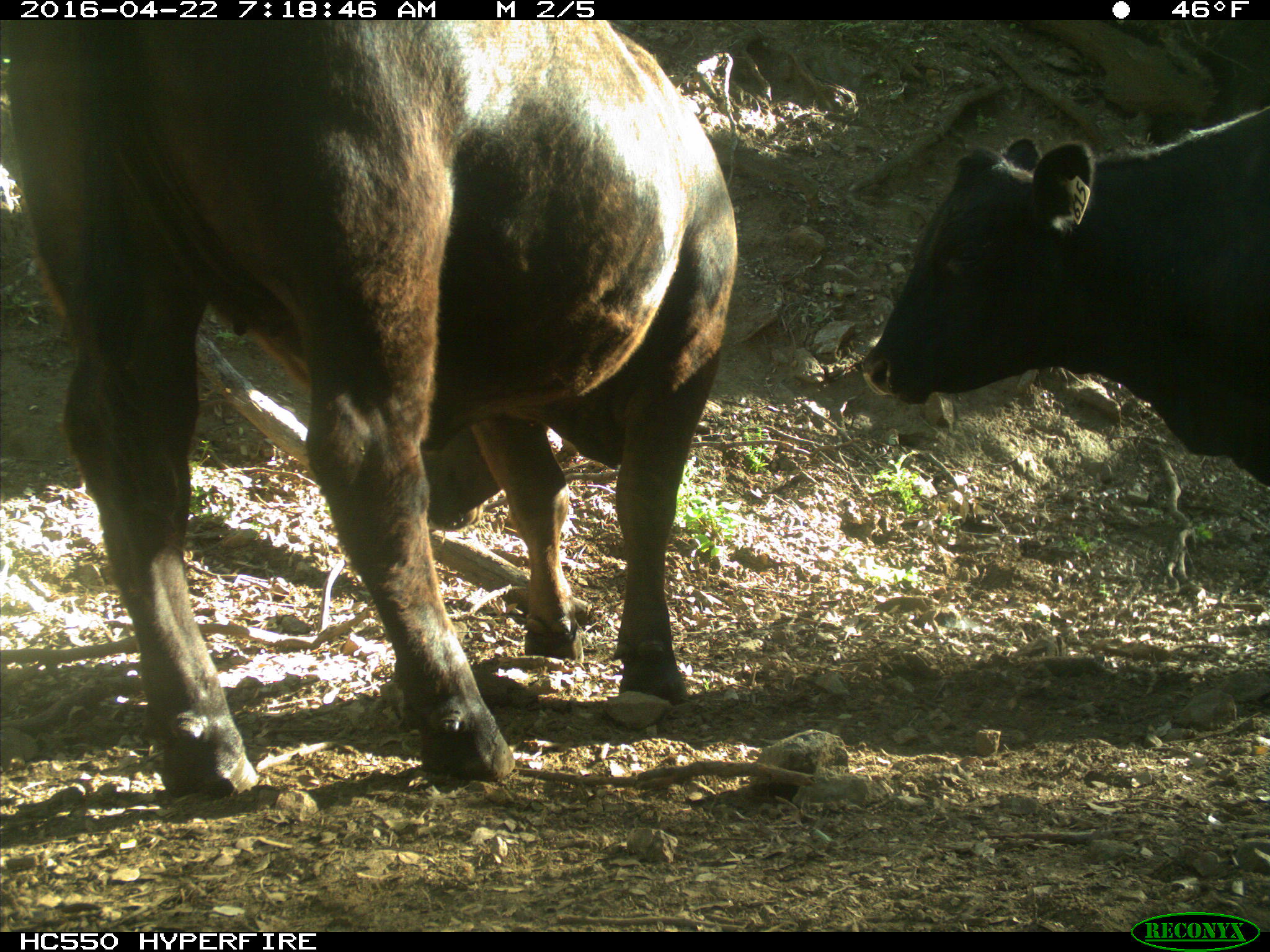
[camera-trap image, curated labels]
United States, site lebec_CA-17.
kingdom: Animalia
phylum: Chordata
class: Mammalia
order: Artiodactyla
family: Bovidae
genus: Bos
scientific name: Bos taurus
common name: domestic cow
Bos taurus (domestic cow).